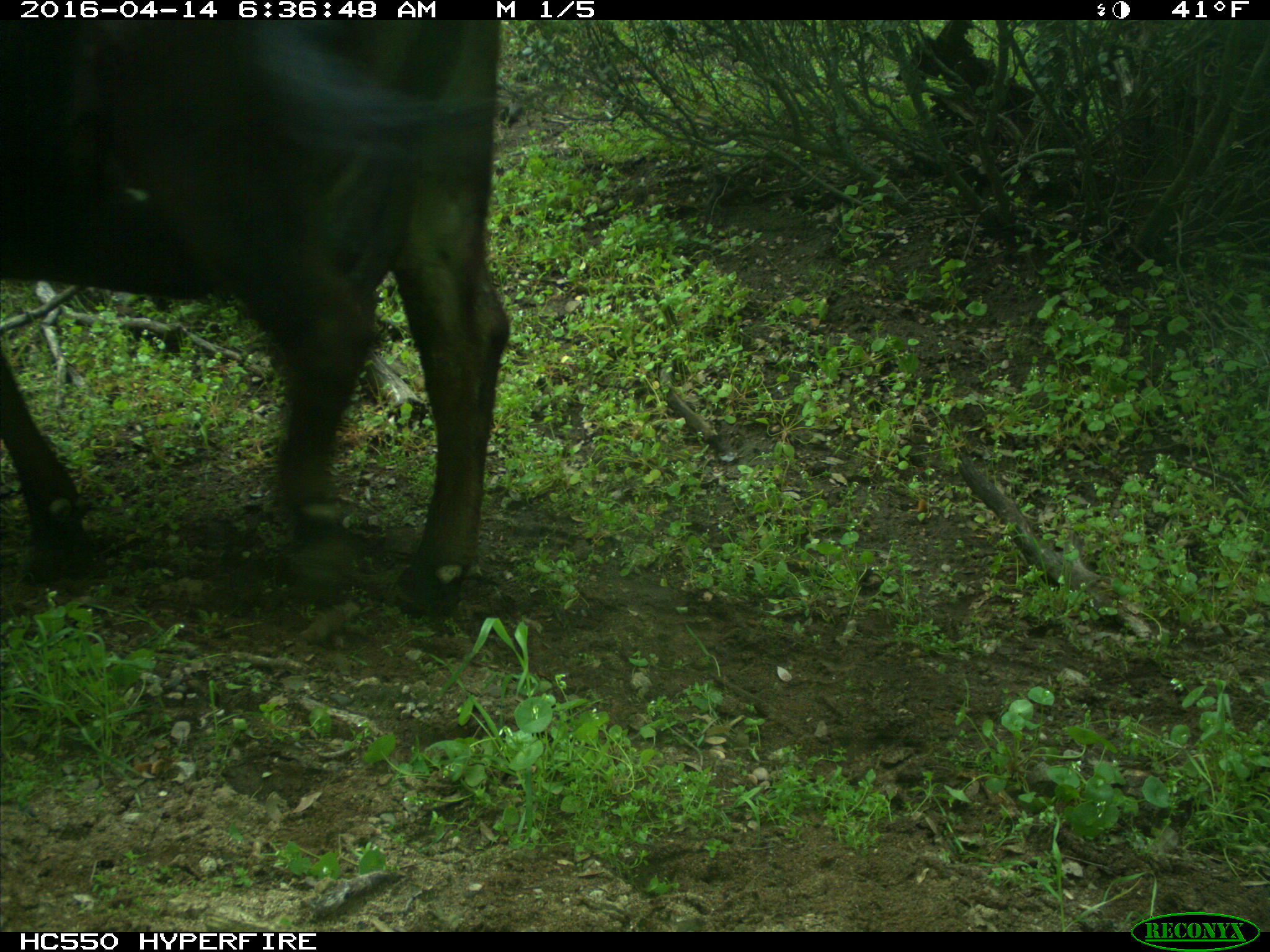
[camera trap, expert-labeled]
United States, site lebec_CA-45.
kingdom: Animalia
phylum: Chordata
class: Mammalia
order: Artiodactyla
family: Bovidae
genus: Bos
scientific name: Bos taurus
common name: domestic cow